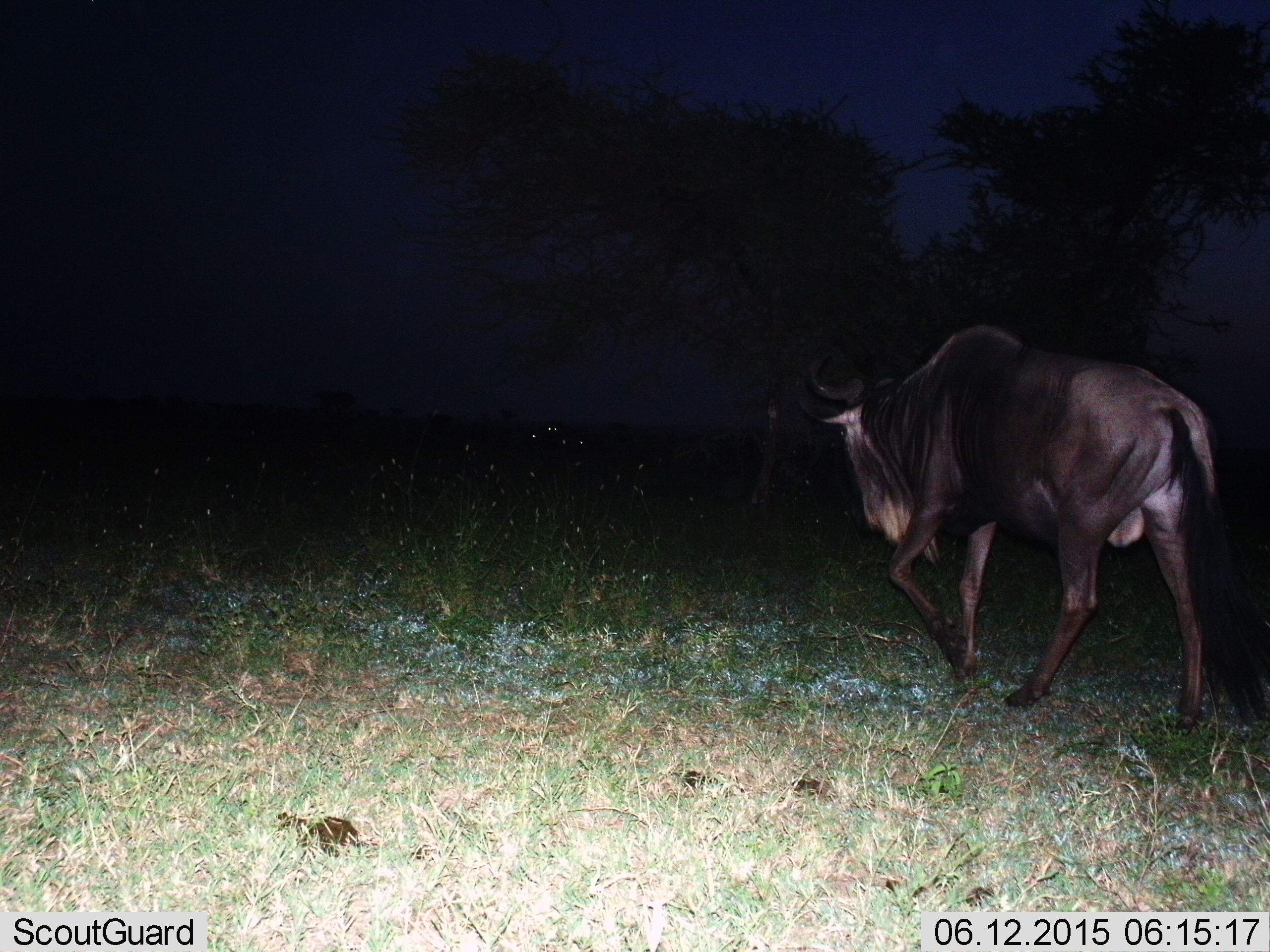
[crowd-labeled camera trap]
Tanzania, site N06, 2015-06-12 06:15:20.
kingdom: Animalia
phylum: Chordata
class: Mammalia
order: Artiodactyla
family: Bovidae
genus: Connochaetes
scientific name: Connochaetes taurinus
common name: blue wildebeest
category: wildebeest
Wildebeest (blue wildebeest) (Connochaetes taurinus), count 1. Behavior (volunteer vote fractions): standing 10%, resting 0%, moving 100%, interacting 0%. Young present (vote fraction): 0%. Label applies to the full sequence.